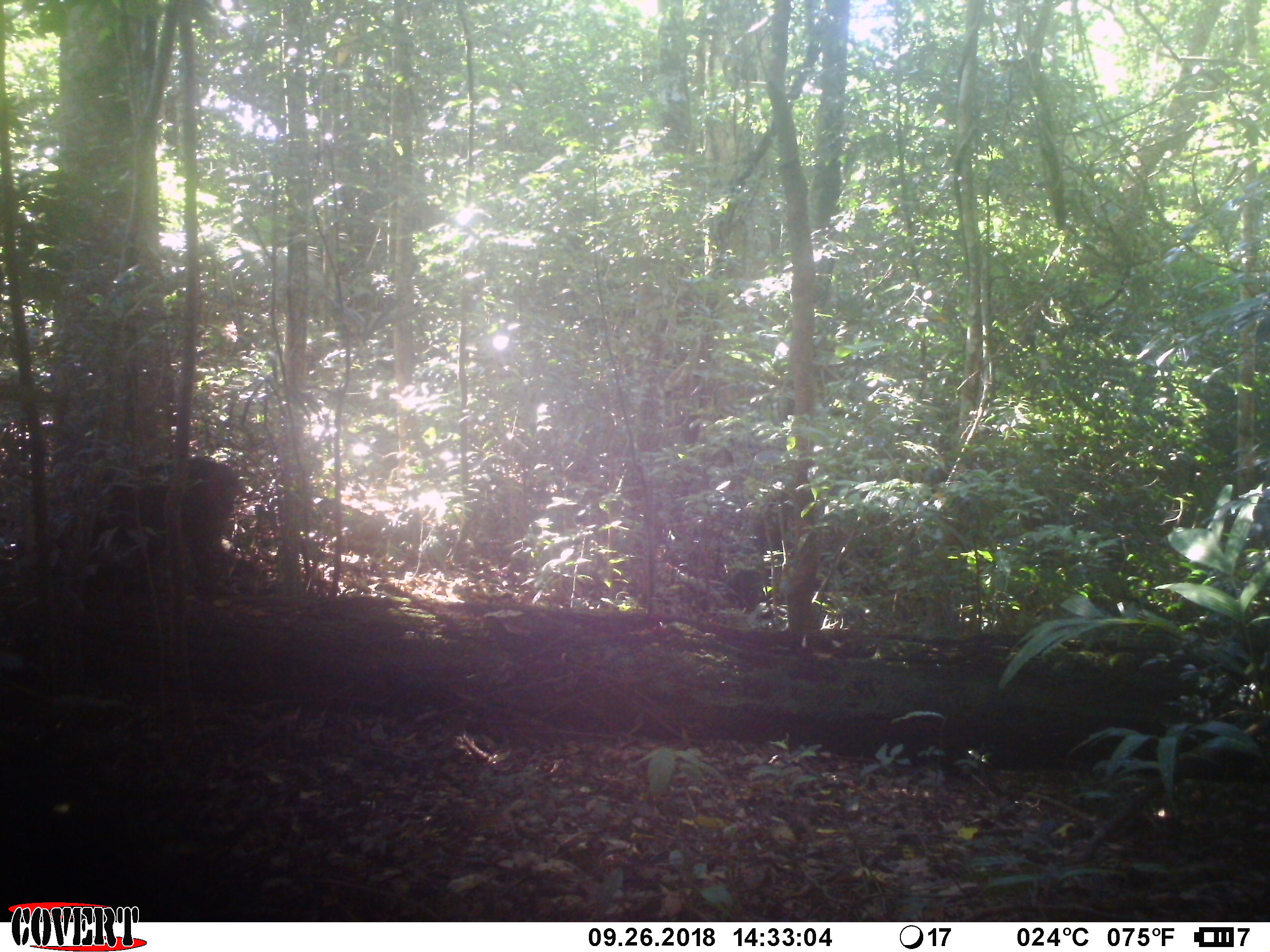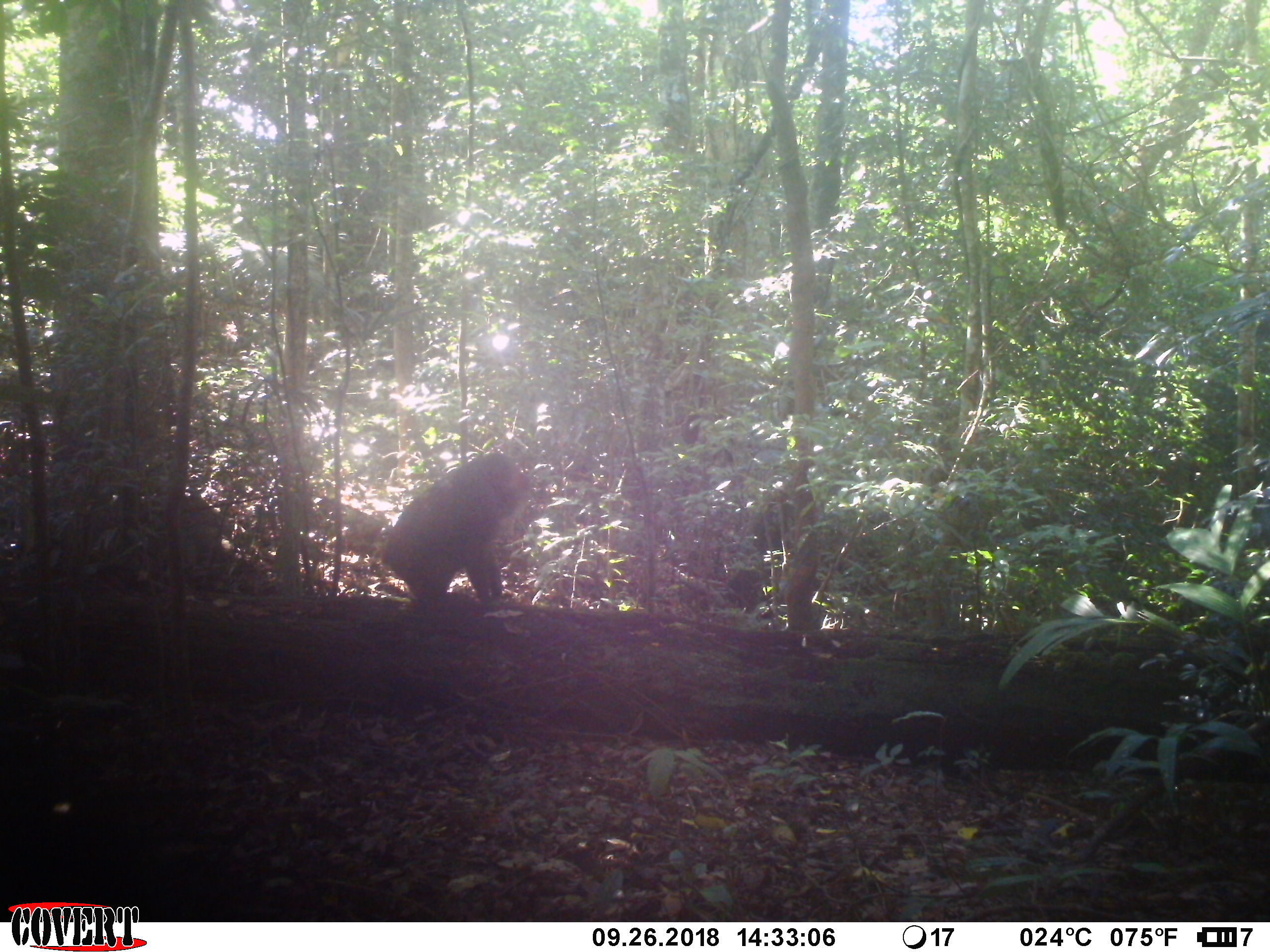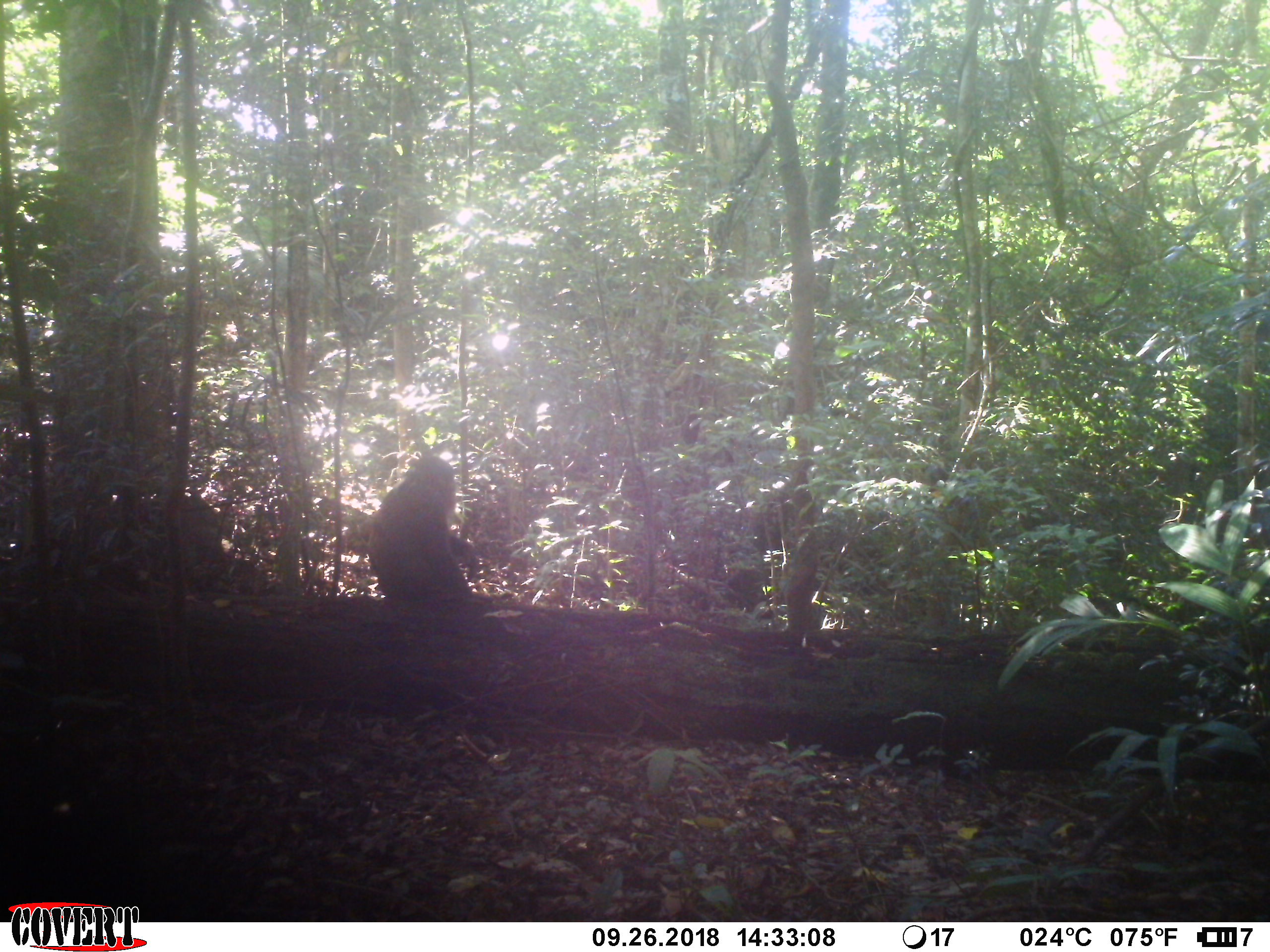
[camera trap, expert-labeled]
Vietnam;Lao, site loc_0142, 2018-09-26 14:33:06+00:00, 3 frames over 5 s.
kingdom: Animalia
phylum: Chordata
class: Mammalia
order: Primates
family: Cercopithecidae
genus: Macaca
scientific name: Macaca arctoides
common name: stump-tailed macaque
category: stump tailed macaque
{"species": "stump tailed macaque (stump-tailed macaque) (Macaca arctoides)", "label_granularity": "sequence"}